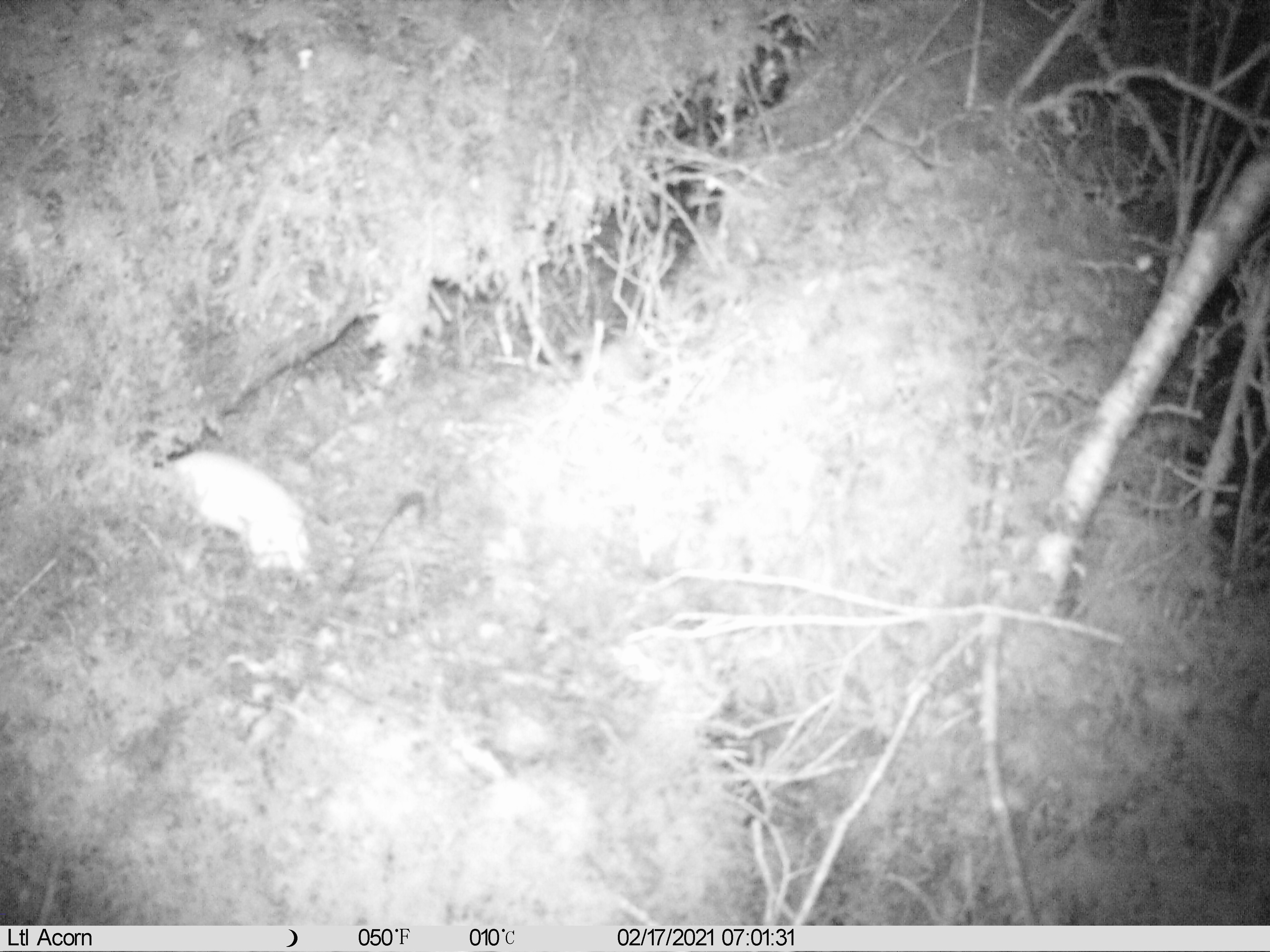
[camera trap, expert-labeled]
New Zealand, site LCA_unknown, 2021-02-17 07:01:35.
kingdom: Animalia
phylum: Chordata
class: Mammalia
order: Carnivora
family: Mustelidae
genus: Mustela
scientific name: Mustela erminea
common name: stoat